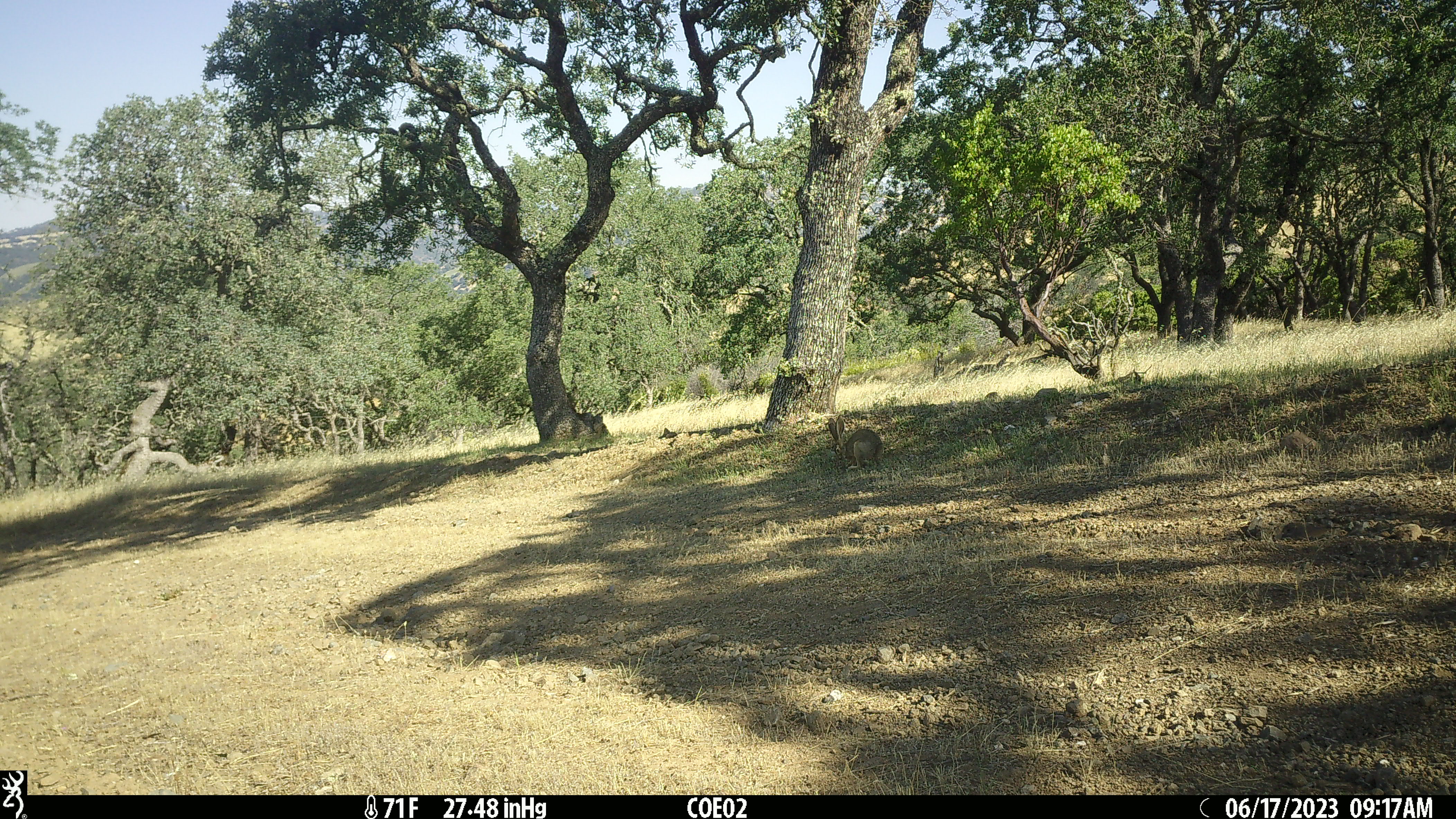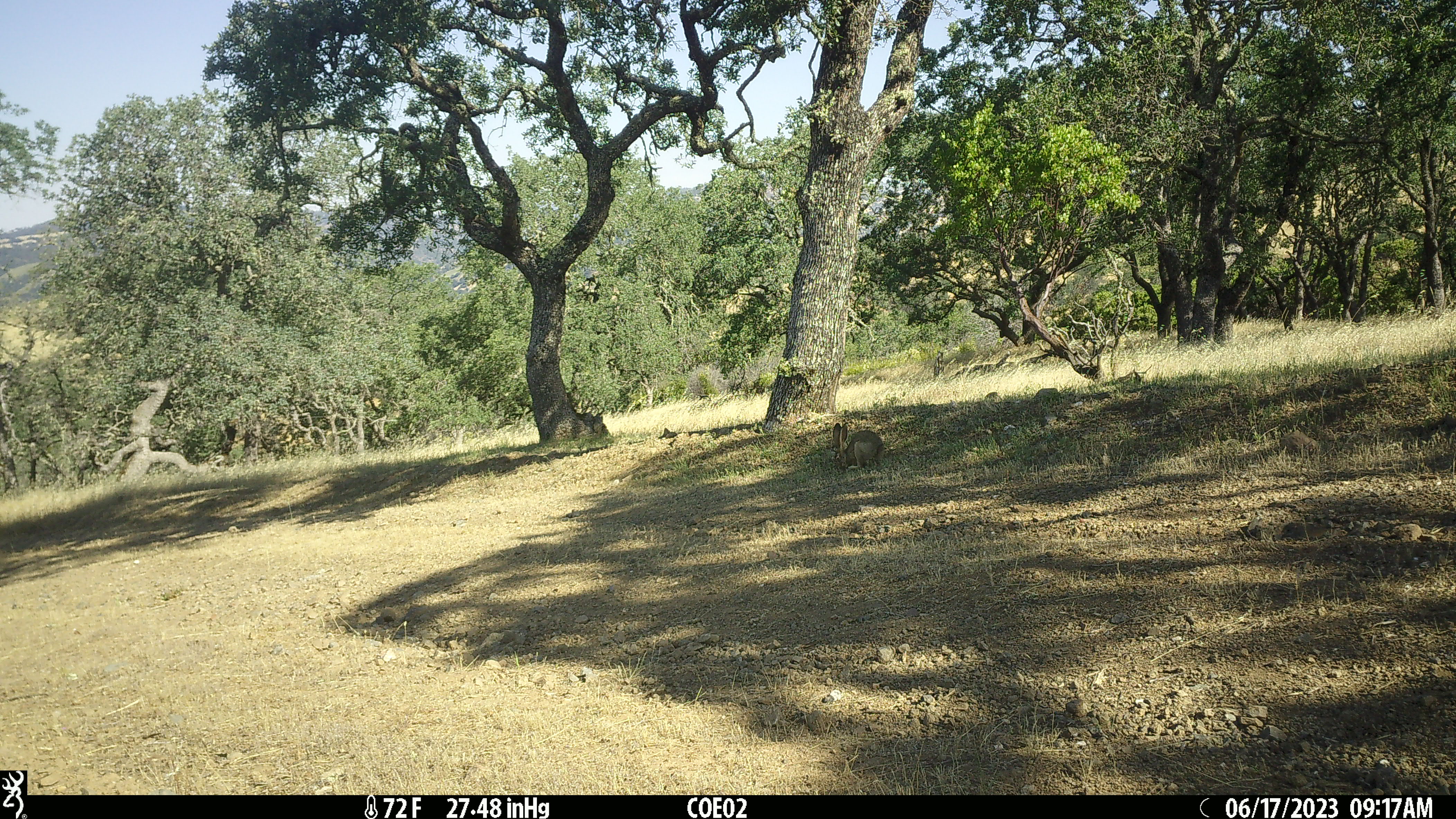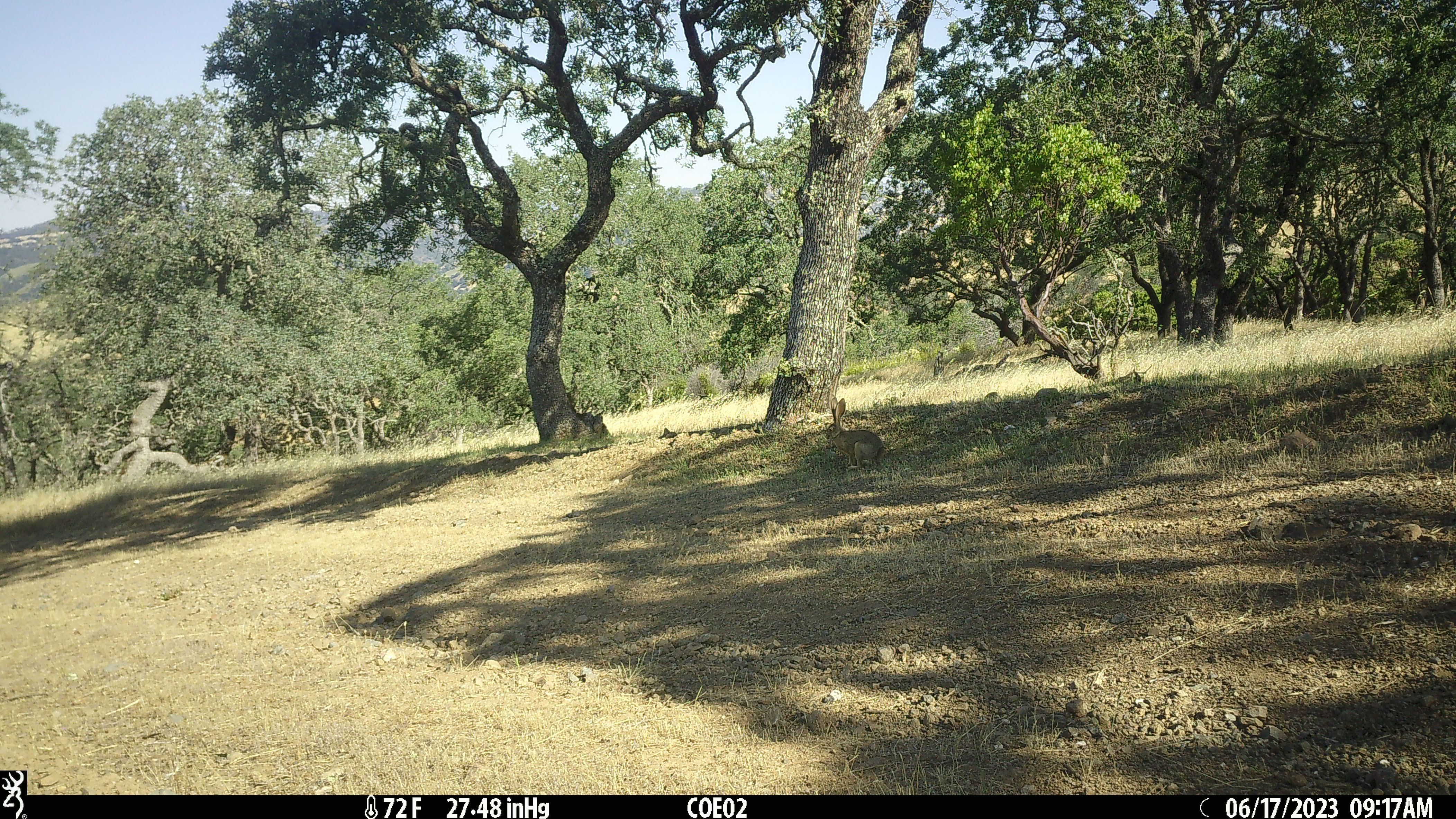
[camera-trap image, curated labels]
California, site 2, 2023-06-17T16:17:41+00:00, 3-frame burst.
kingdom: Animalia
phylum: Chordata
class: Mammalia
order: Lagomorpha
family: Leporidae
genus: Lepus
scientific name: Lepus californicus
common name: black-tailed jackrabbit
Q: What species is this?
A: Black-tailed jackrabbit (Lepus californicus).